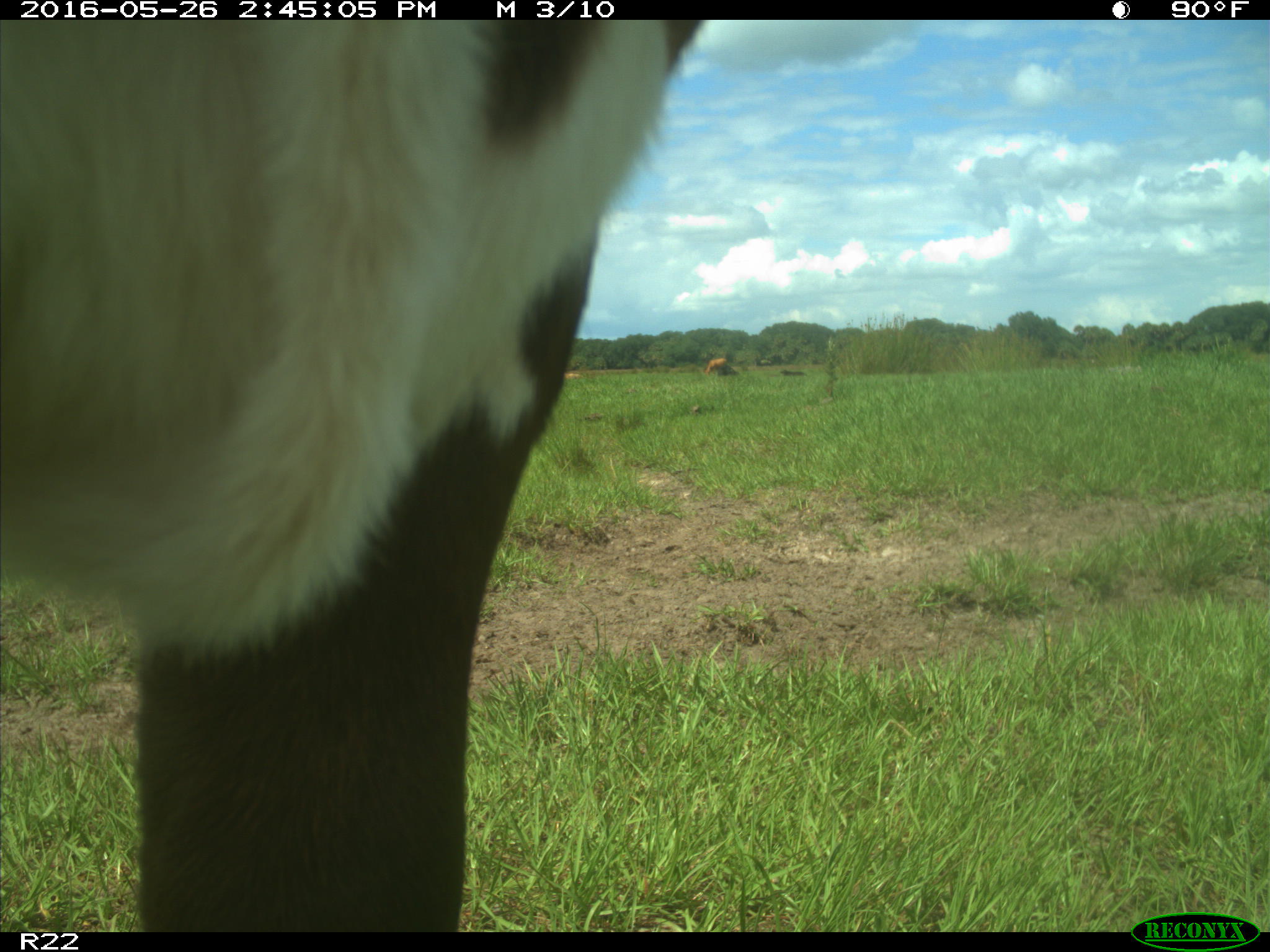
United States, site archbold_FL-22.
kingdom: Animalia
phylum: Chordata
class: Mammalia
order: Artiodactyla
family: Bovidae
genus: Bos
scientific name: Bos taurus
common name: domestic cow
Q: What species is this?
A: Bos taurus (domestic cow).